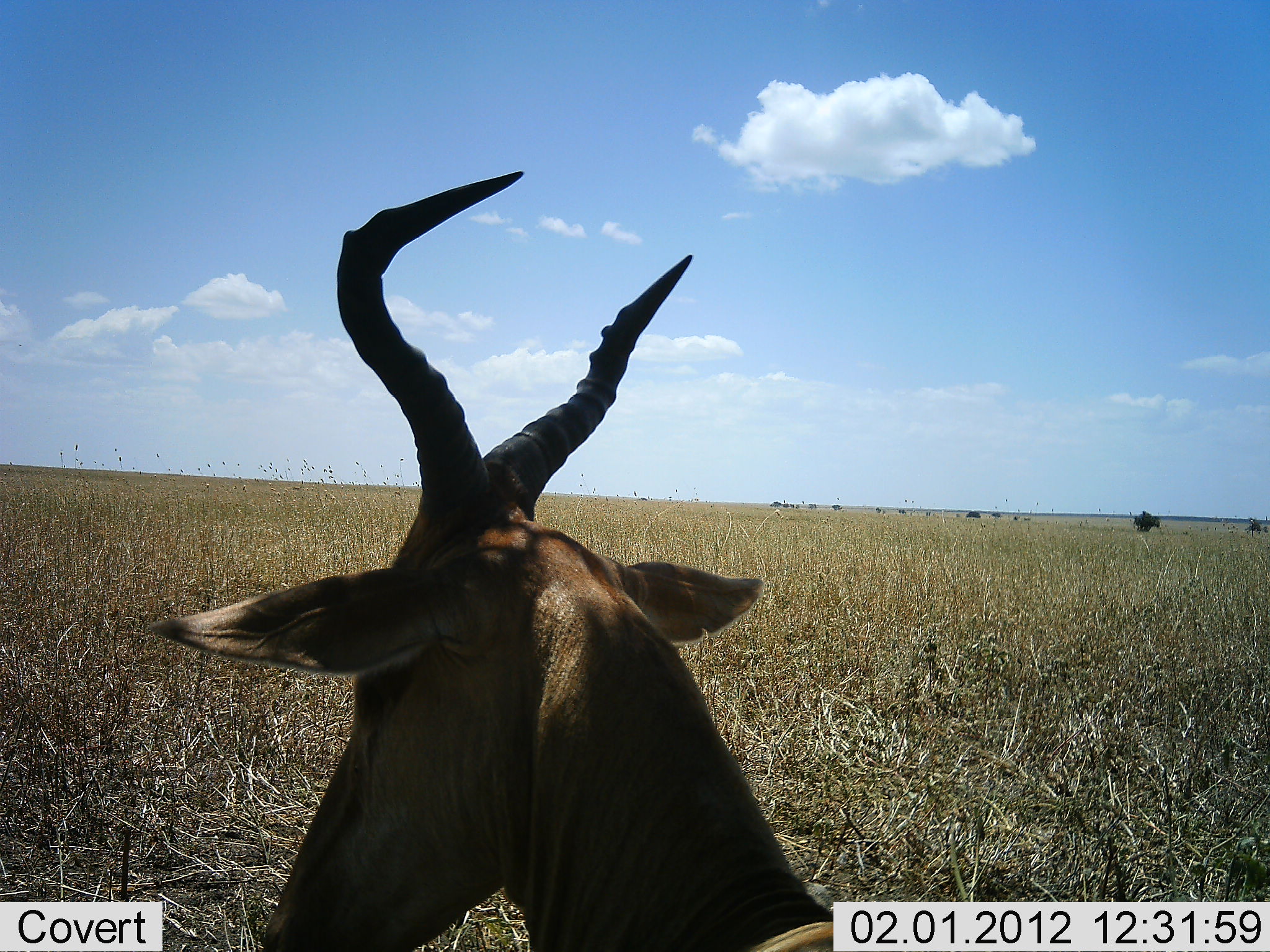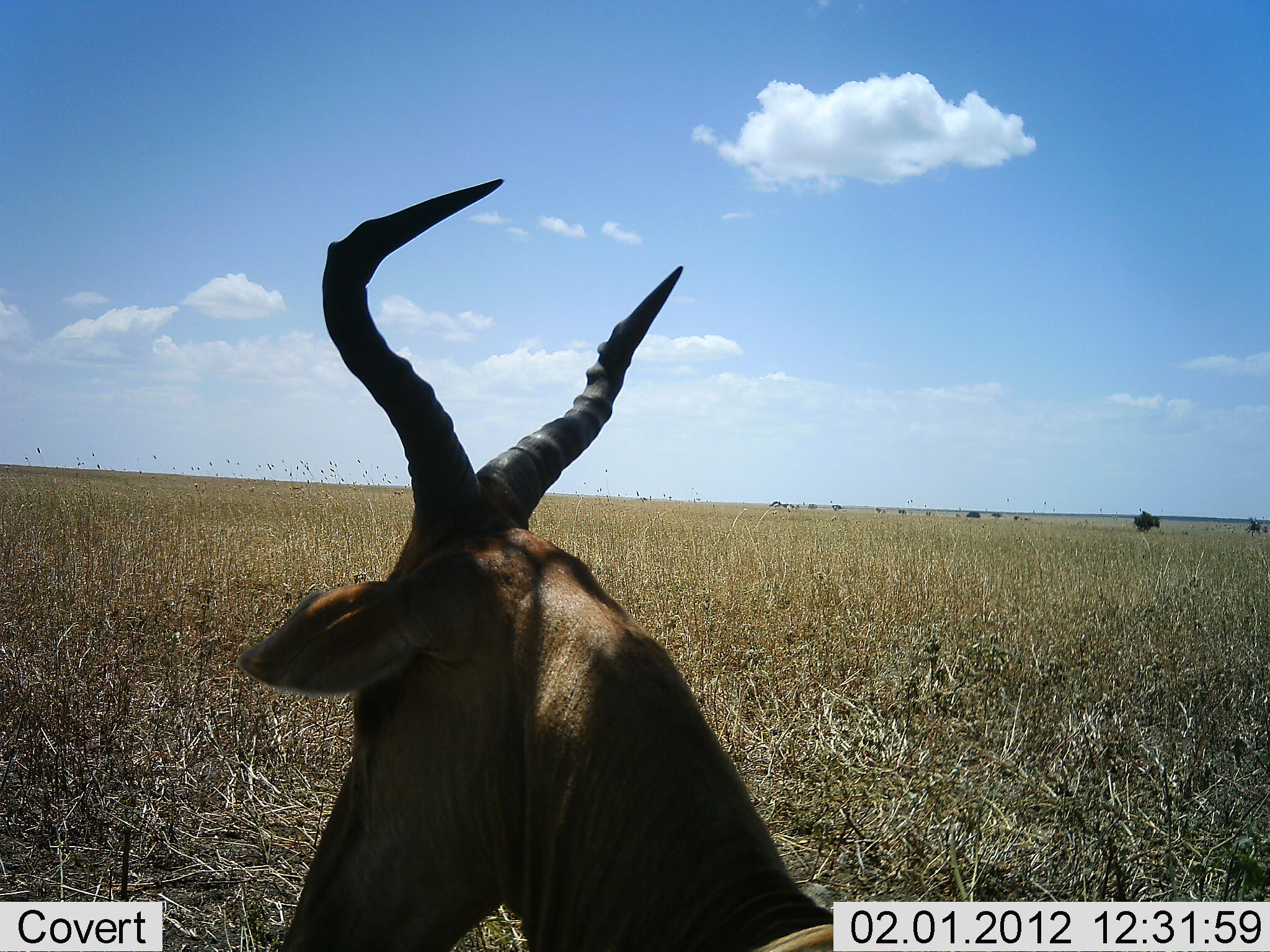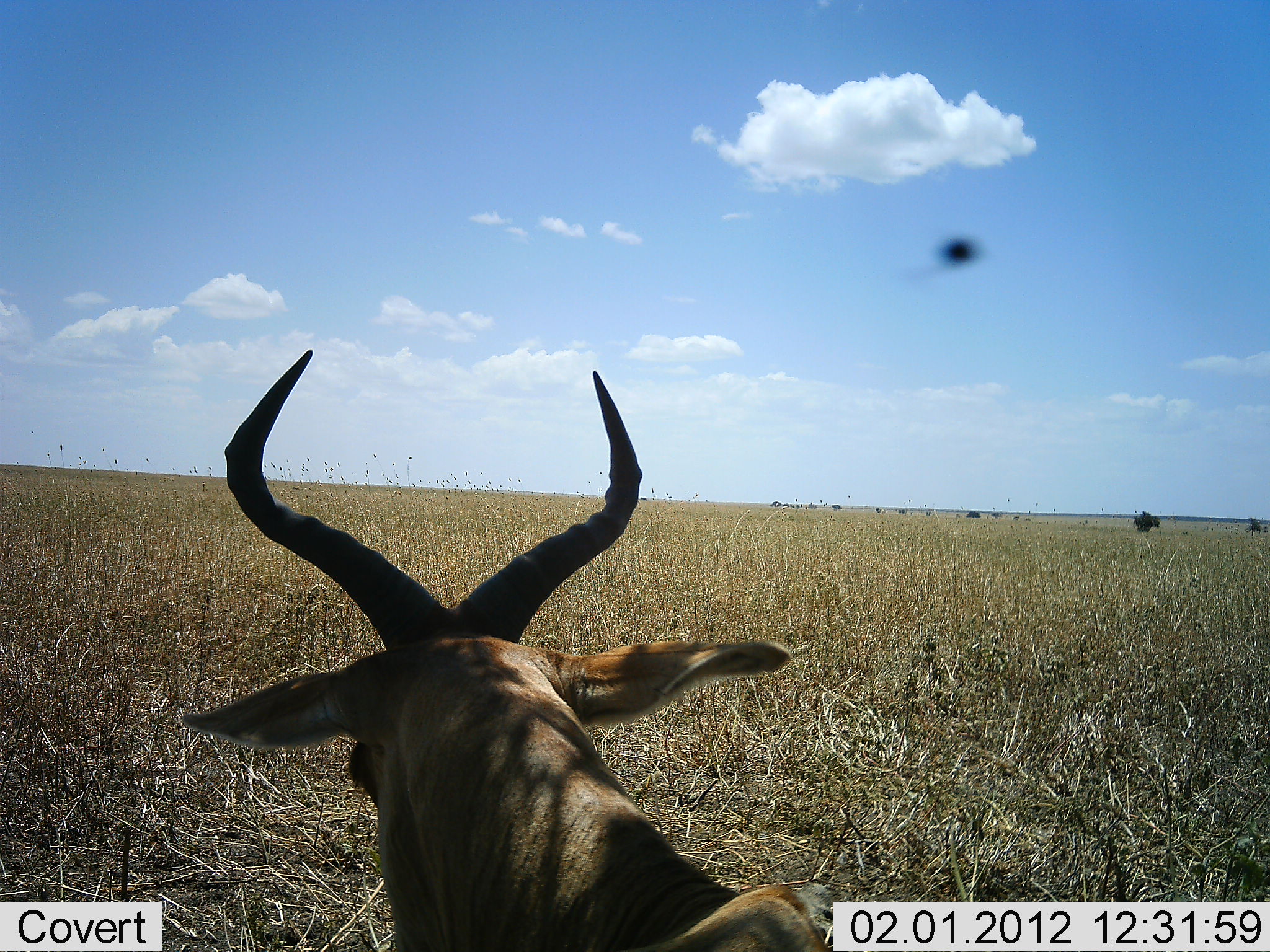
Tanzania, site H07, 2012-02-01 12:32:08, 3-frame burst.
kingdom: Animalia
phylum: Chordata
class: Mammalia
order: Artiodactyla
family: Bovidae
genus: Alcelaphus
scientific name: Alcelaphus buselaphus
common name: hartebeest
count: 1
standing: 35%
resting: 65%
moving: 0%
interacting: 0%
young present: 0%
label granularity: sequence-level